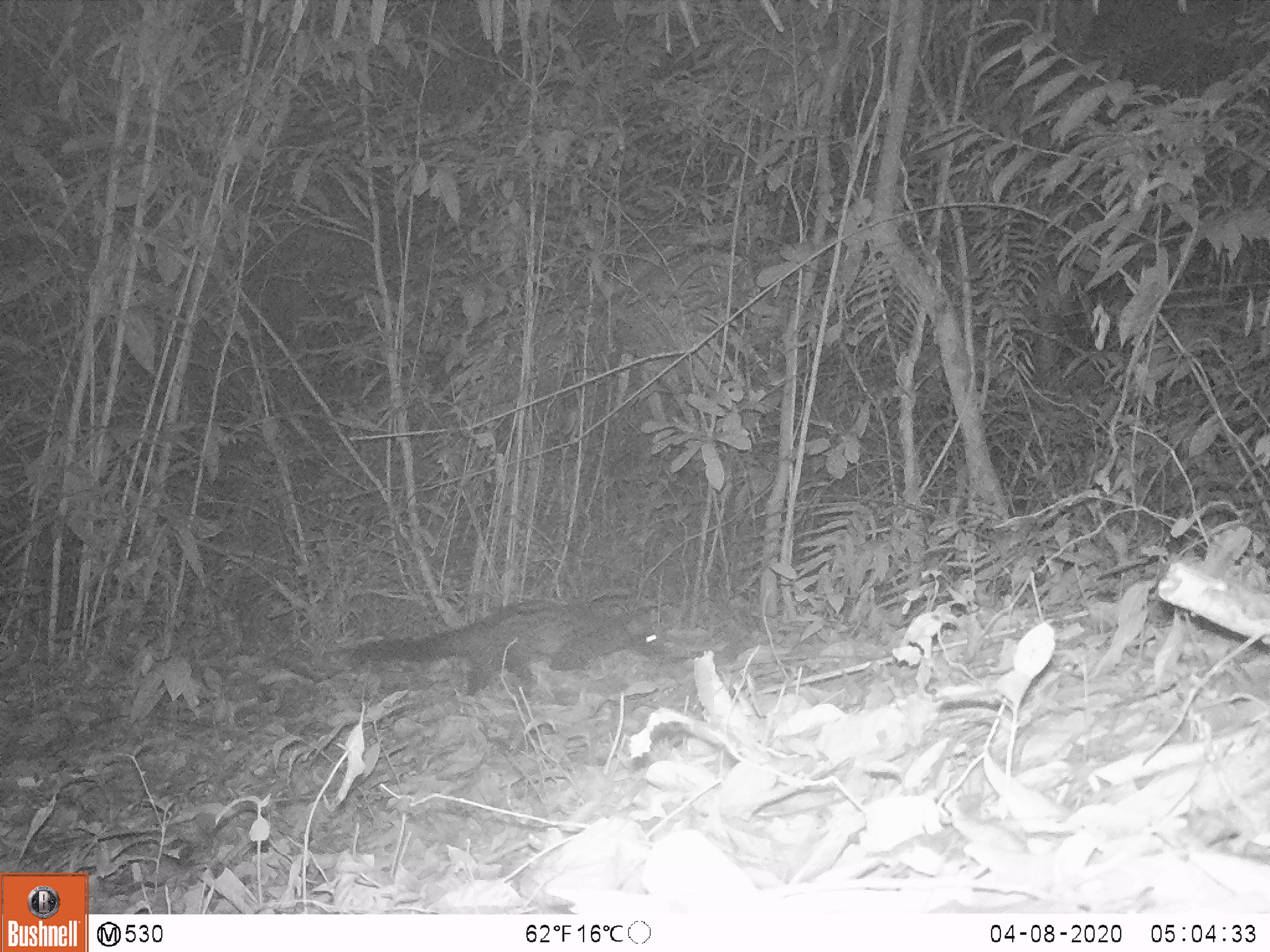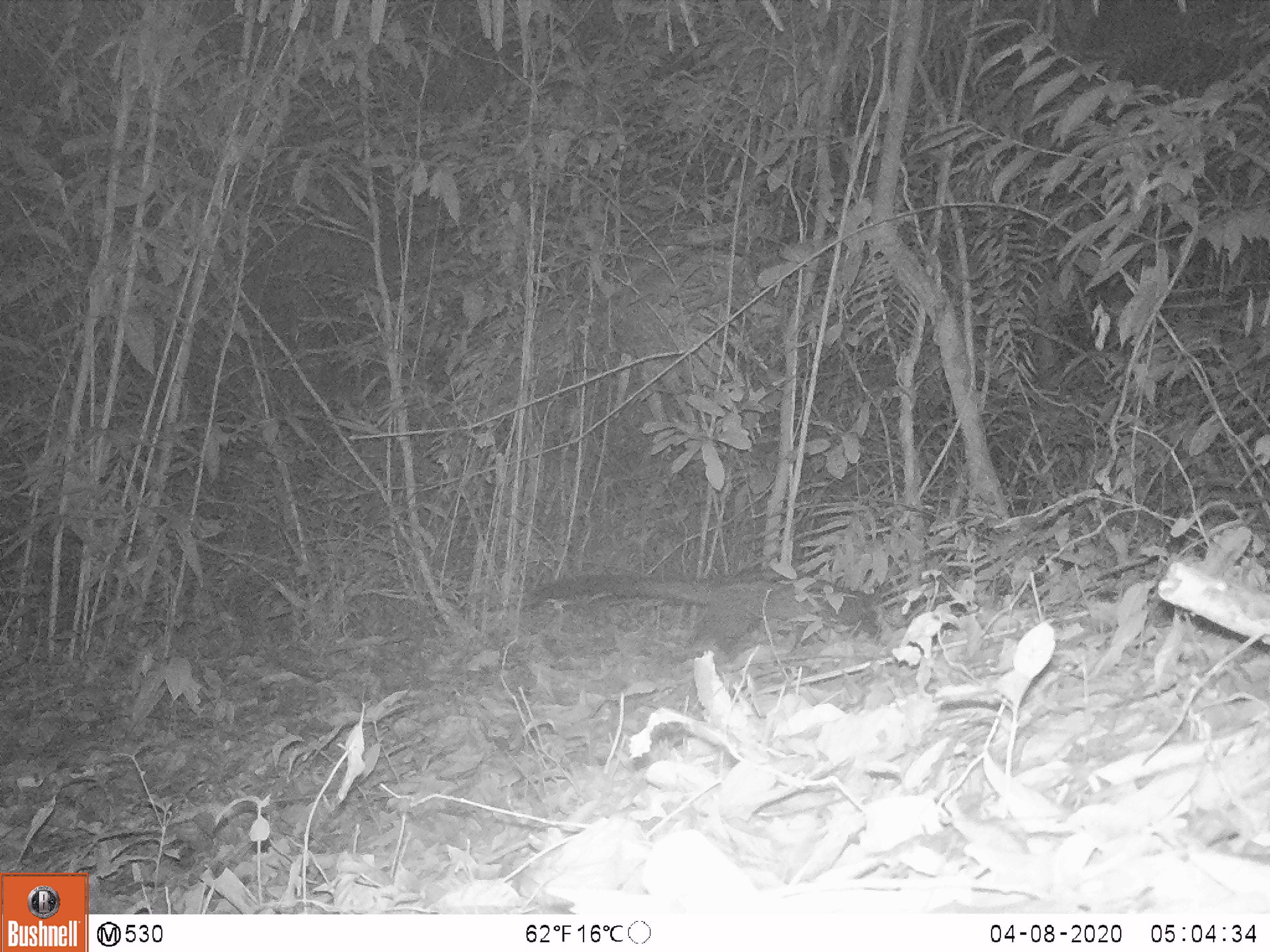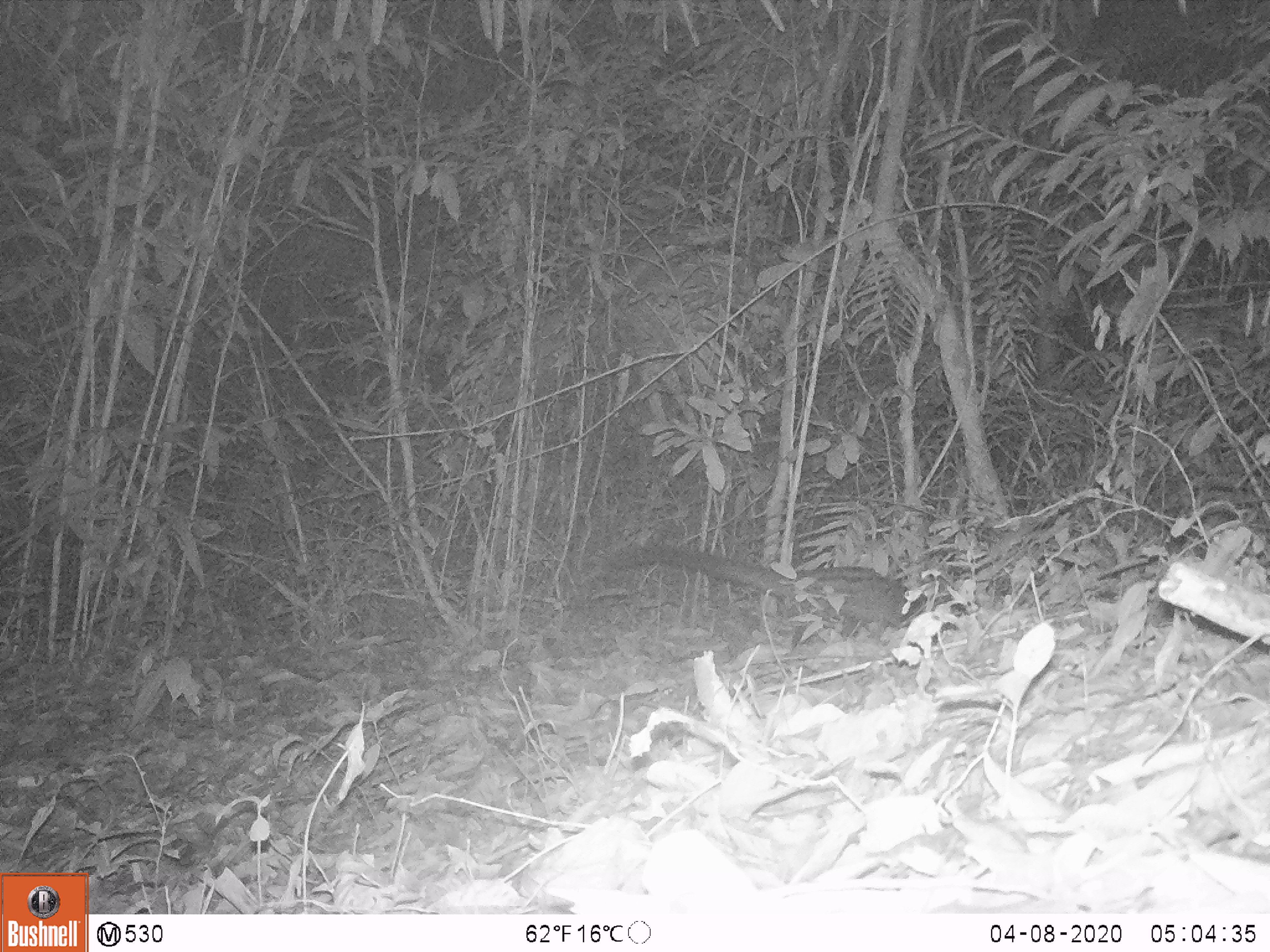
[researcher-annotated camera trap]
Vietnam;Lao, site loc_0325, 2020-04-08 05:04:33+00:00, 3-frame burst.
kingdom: Animalia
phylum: Chordata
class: Mammalia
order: Carnivora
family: Viverridae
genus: Paradoxurus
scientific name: Paradoxurus hermaphroditus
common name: common palm civet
Common palm civet (Paradoxurus hermaphroditus). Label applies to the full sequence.